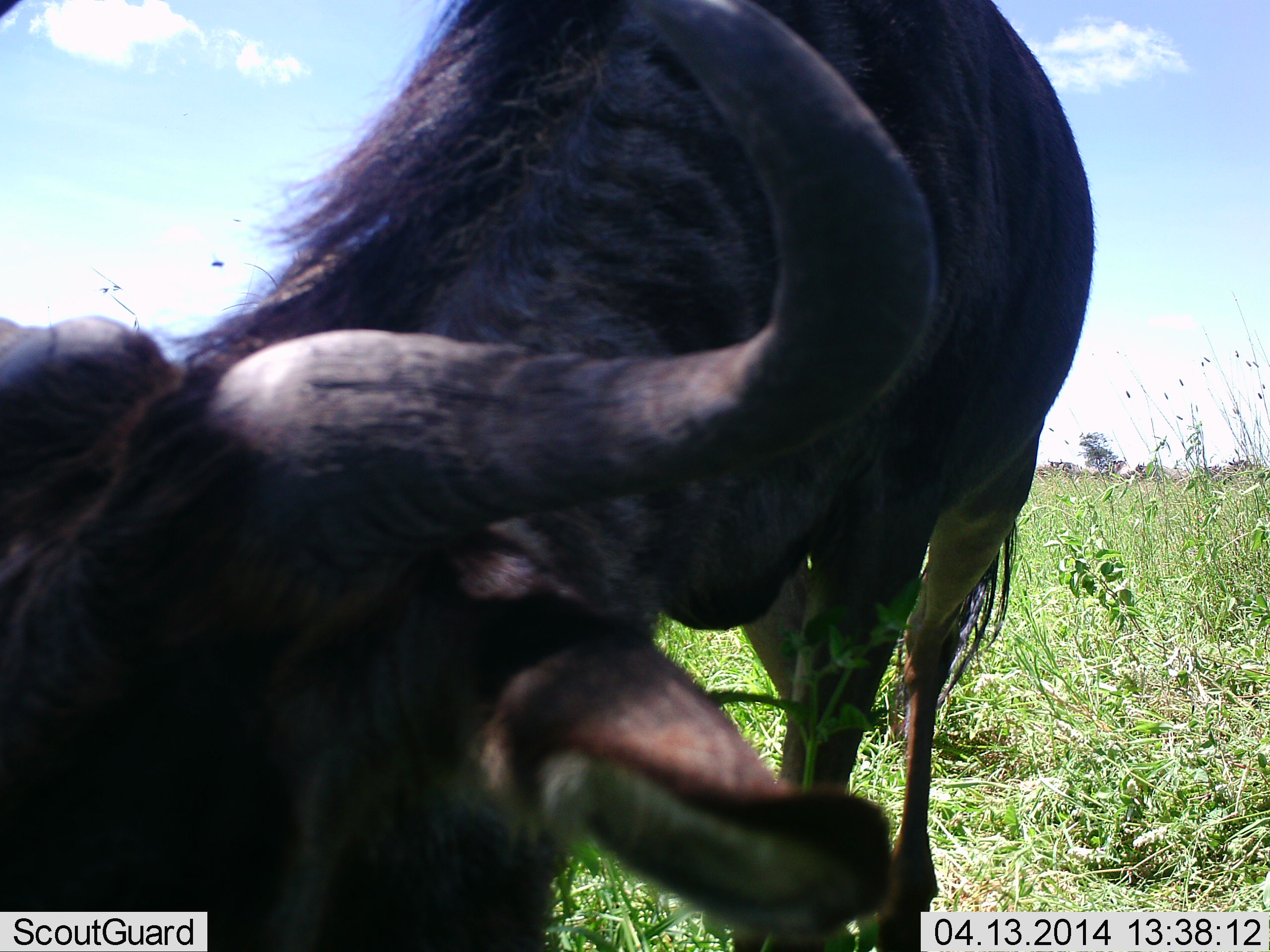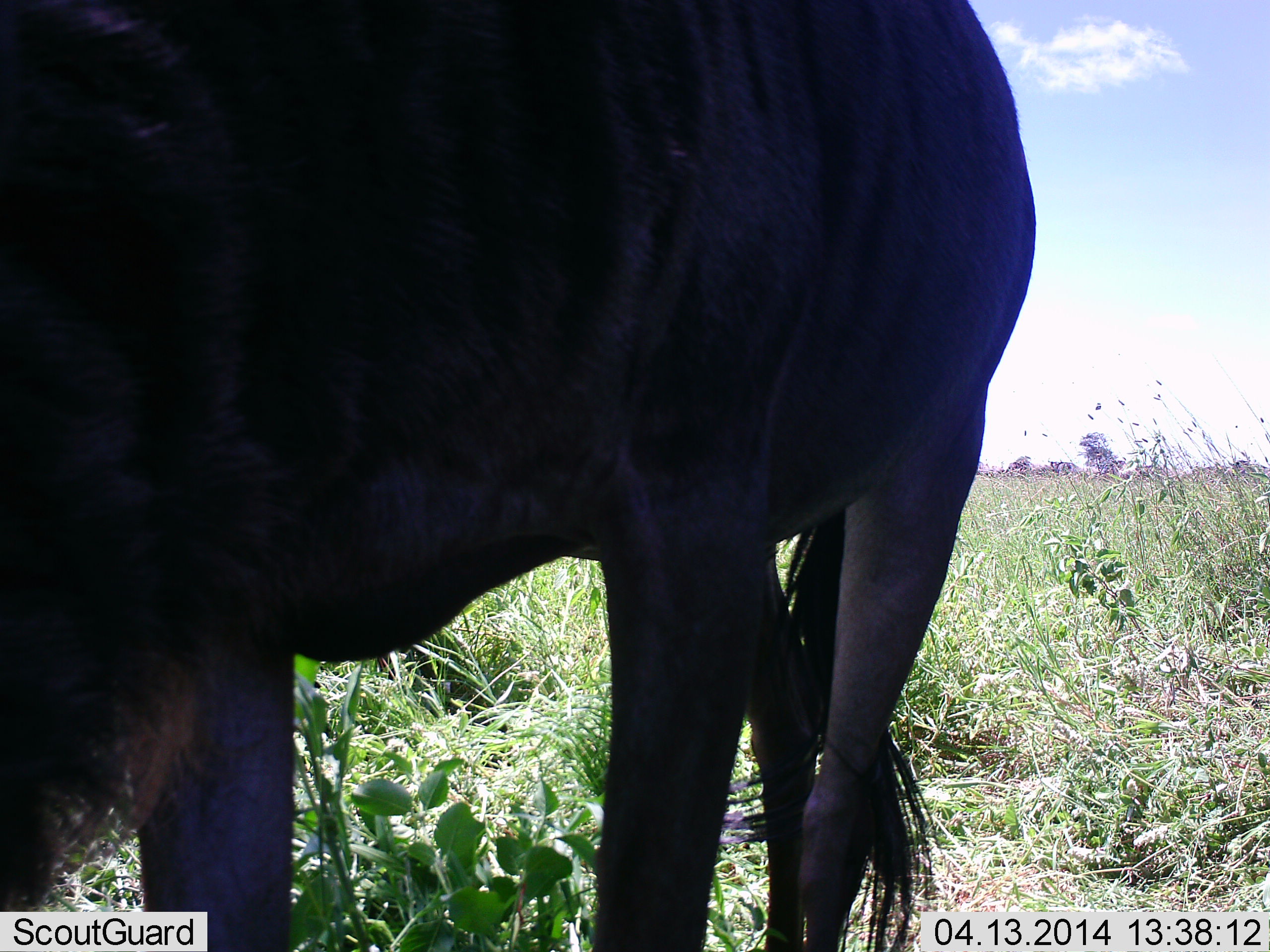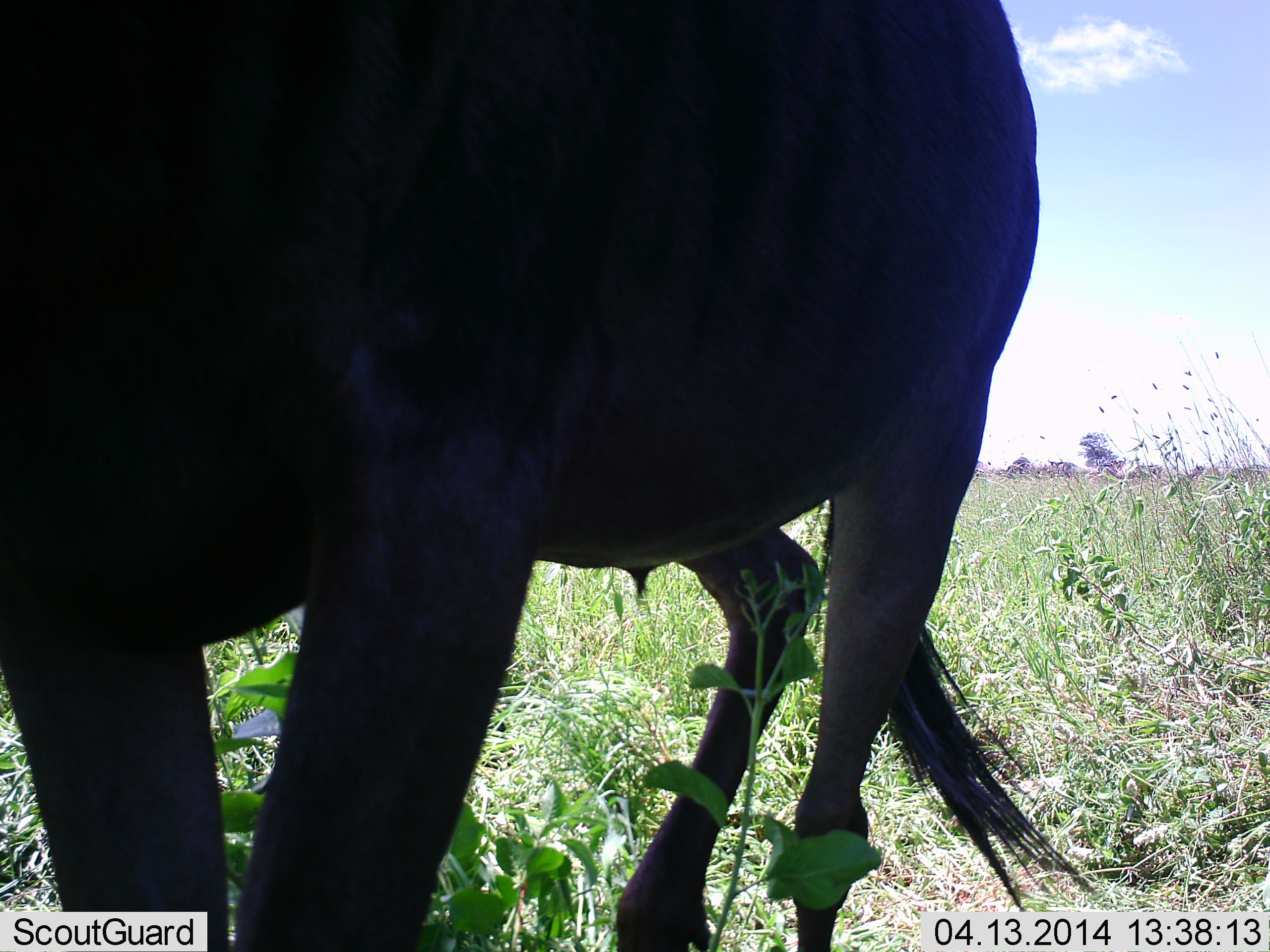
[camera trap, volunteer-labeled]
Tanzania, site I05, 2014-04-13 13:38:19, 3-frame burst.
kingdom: Animalia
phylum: Chordata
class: Mammalia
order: Artiodactyla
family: Bovidae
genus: Connochaetes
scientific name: Connochaetes taurinus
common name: blue wildebeest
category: wildebeest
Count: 1.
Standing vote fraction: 47%.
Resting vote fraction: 2%.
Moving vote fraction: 25%.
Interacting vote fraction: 9%.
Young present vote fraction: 0%.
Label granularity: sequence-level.